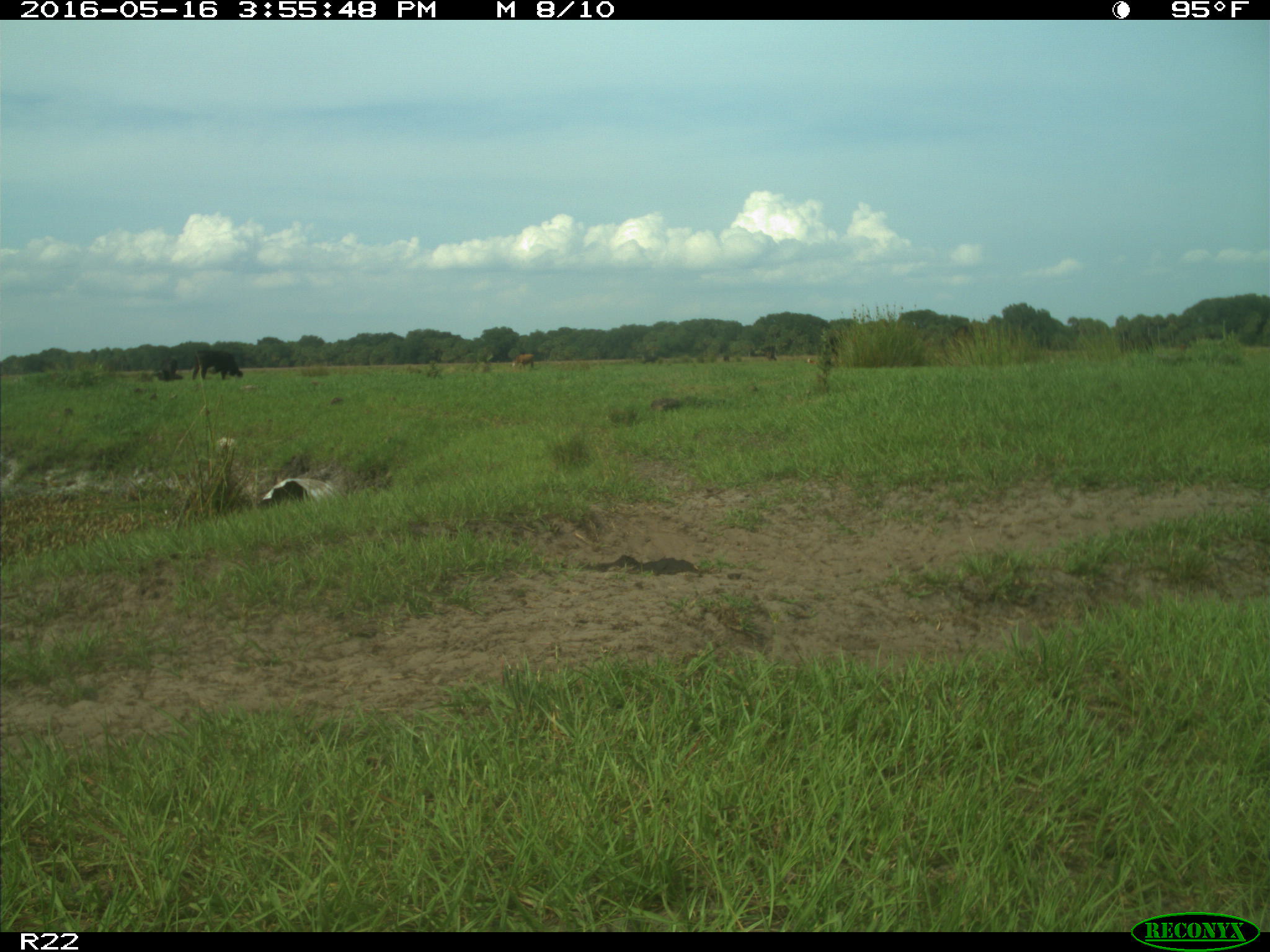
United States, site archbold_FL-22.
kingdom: Animalia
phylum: Chordata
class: Mammalia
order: Artiodactyla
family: Bovidae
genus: Bos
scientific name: Bos taurus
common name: domestic cow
Bos taurus (domestic cow).